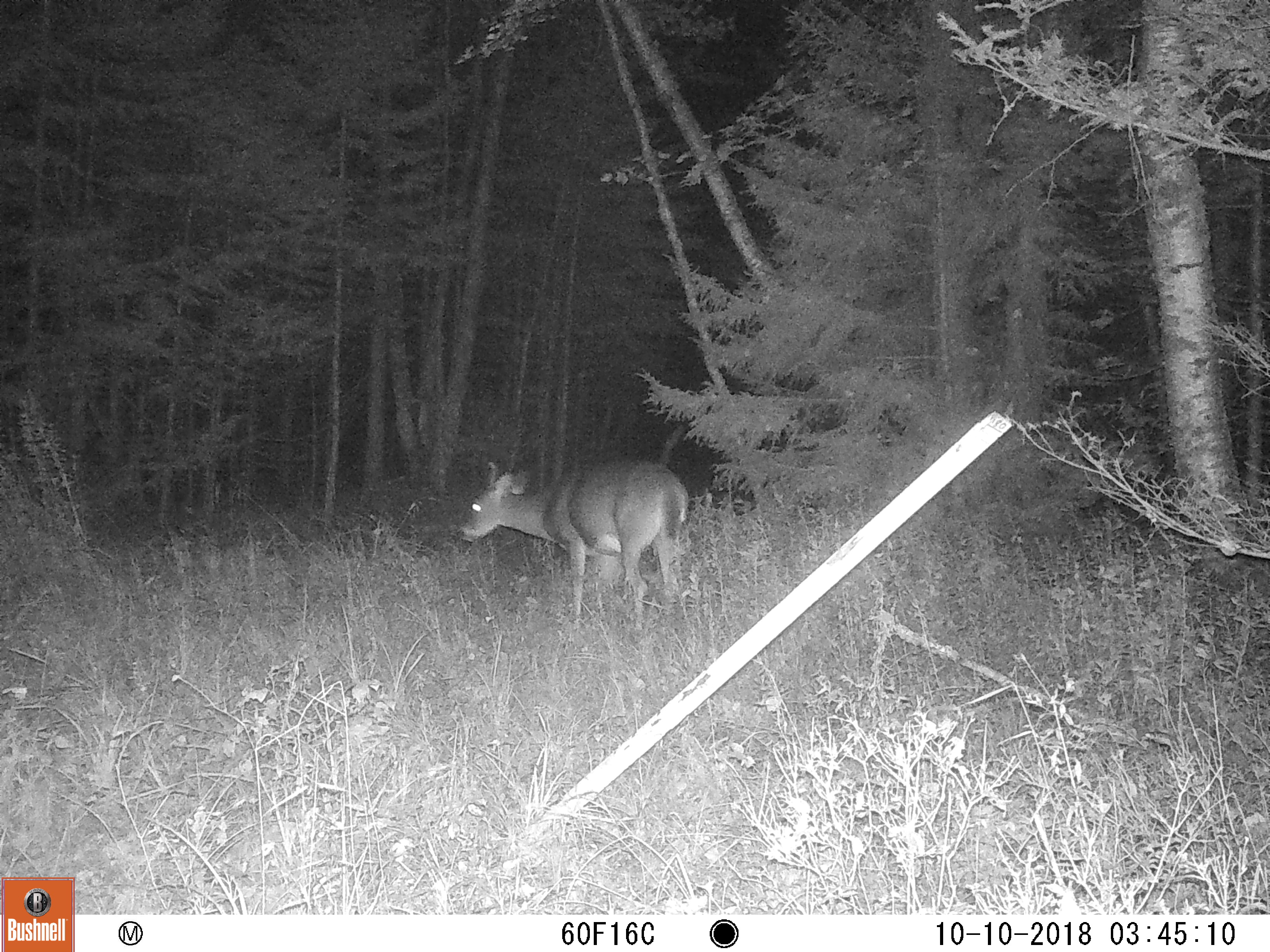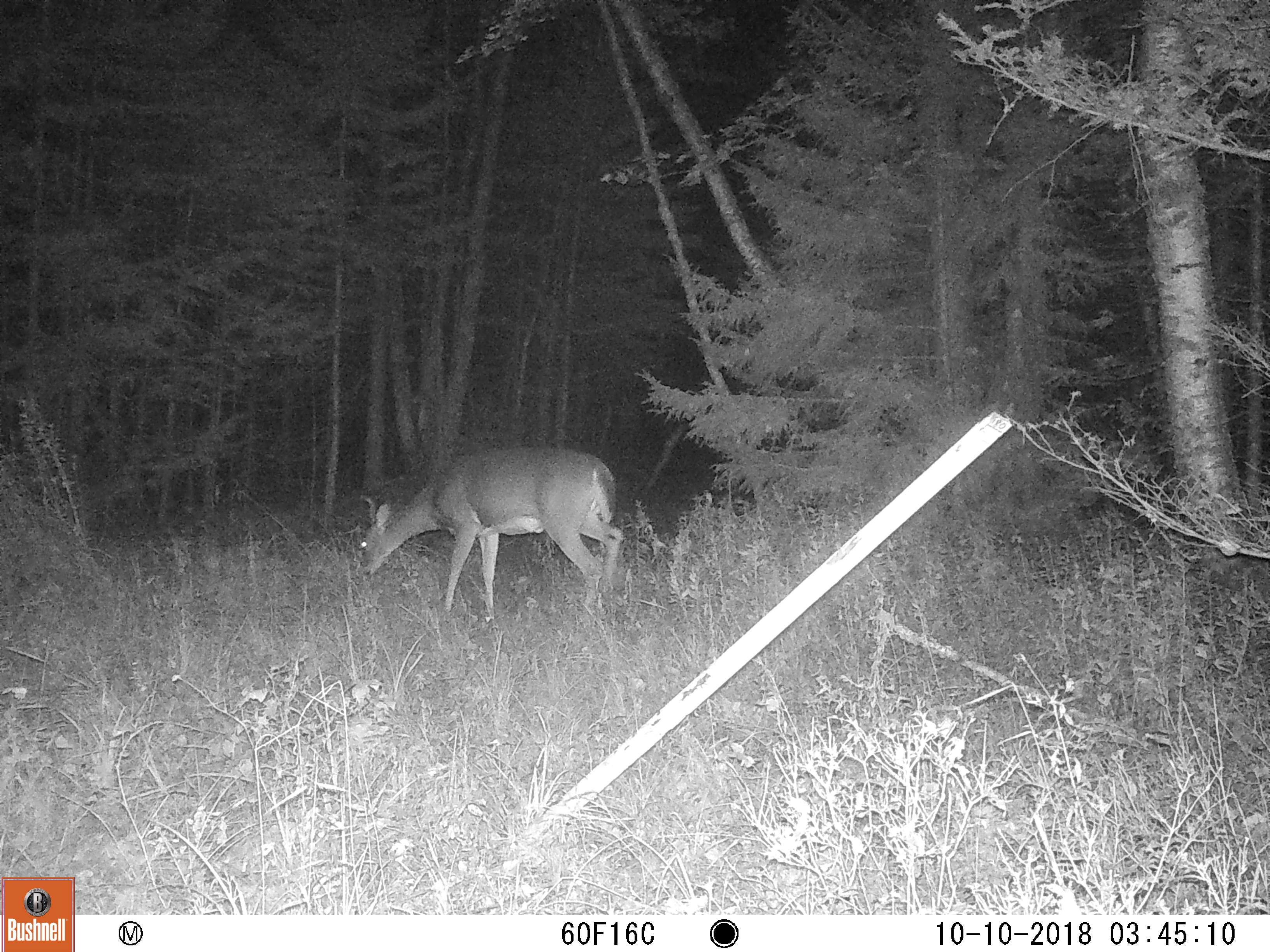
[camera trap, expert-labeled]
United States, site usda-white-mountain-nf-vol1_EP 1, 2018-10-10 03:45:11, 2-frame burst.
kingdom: Animalia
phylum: Chordata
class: Mammalia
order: Artiodactyla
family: Cervidae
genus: Odocoileus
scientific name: Odocoileus virginianus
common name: white-tailed deer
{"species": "white-tailed deer (Odocoileus virginianus)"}